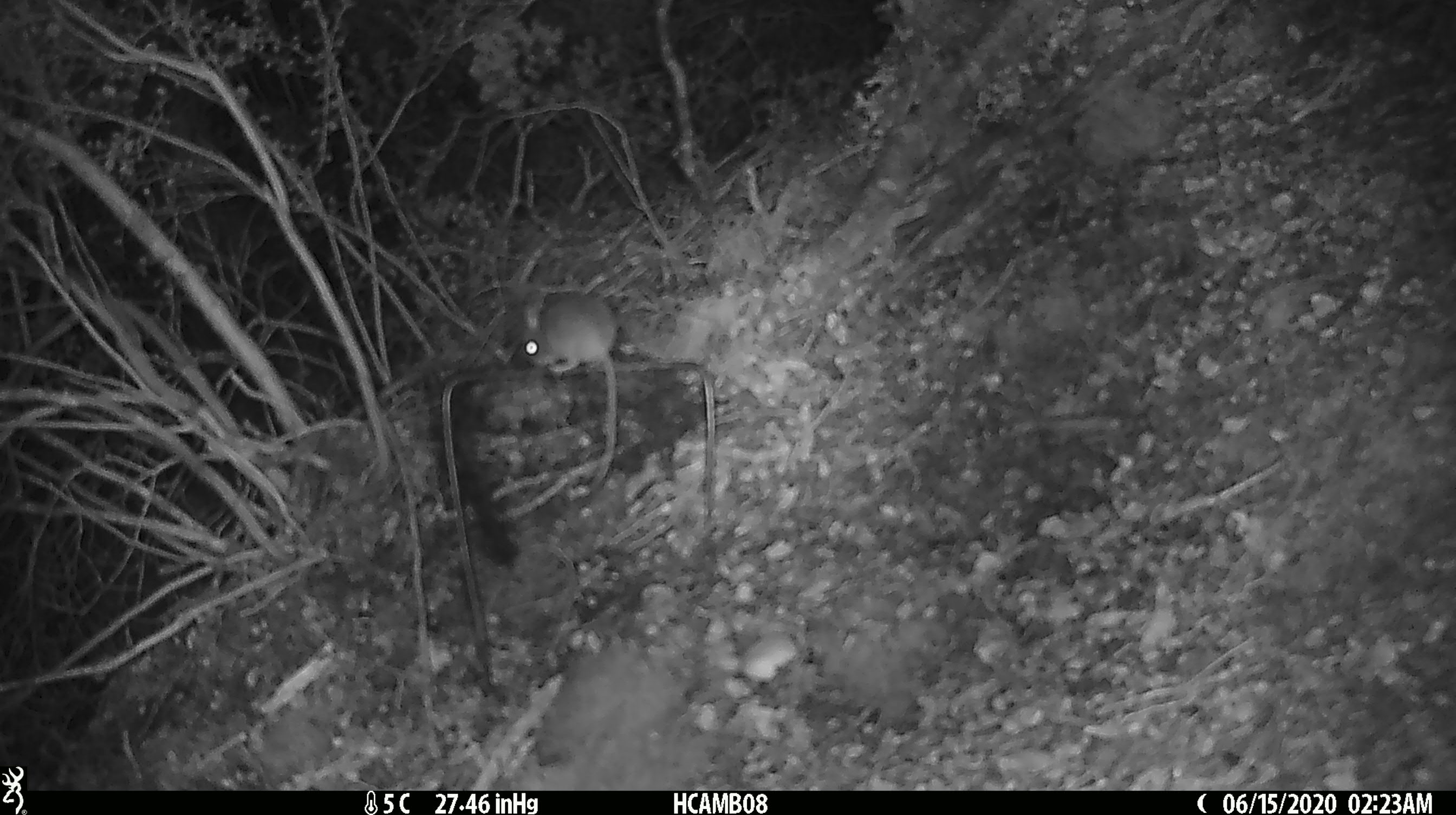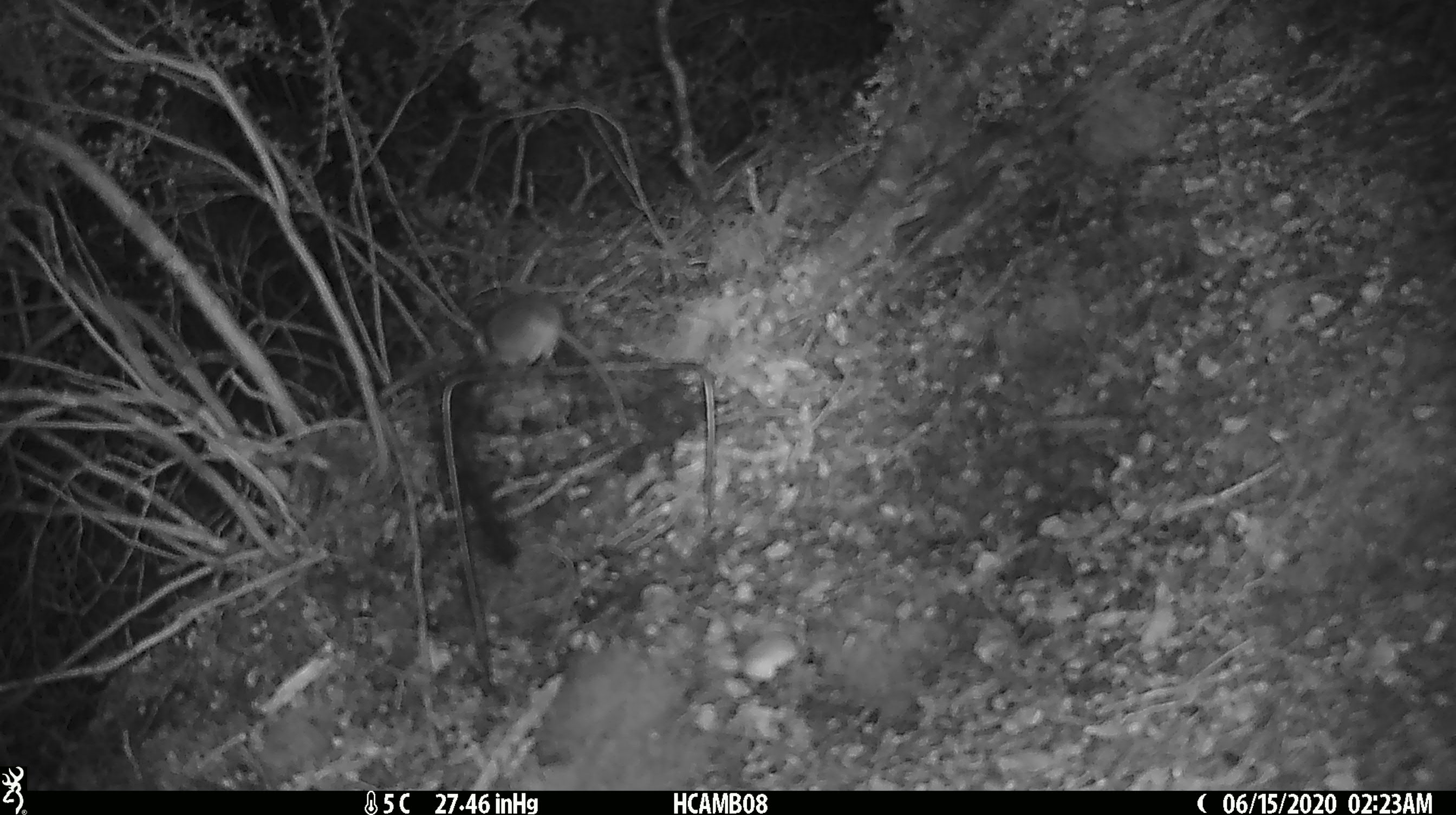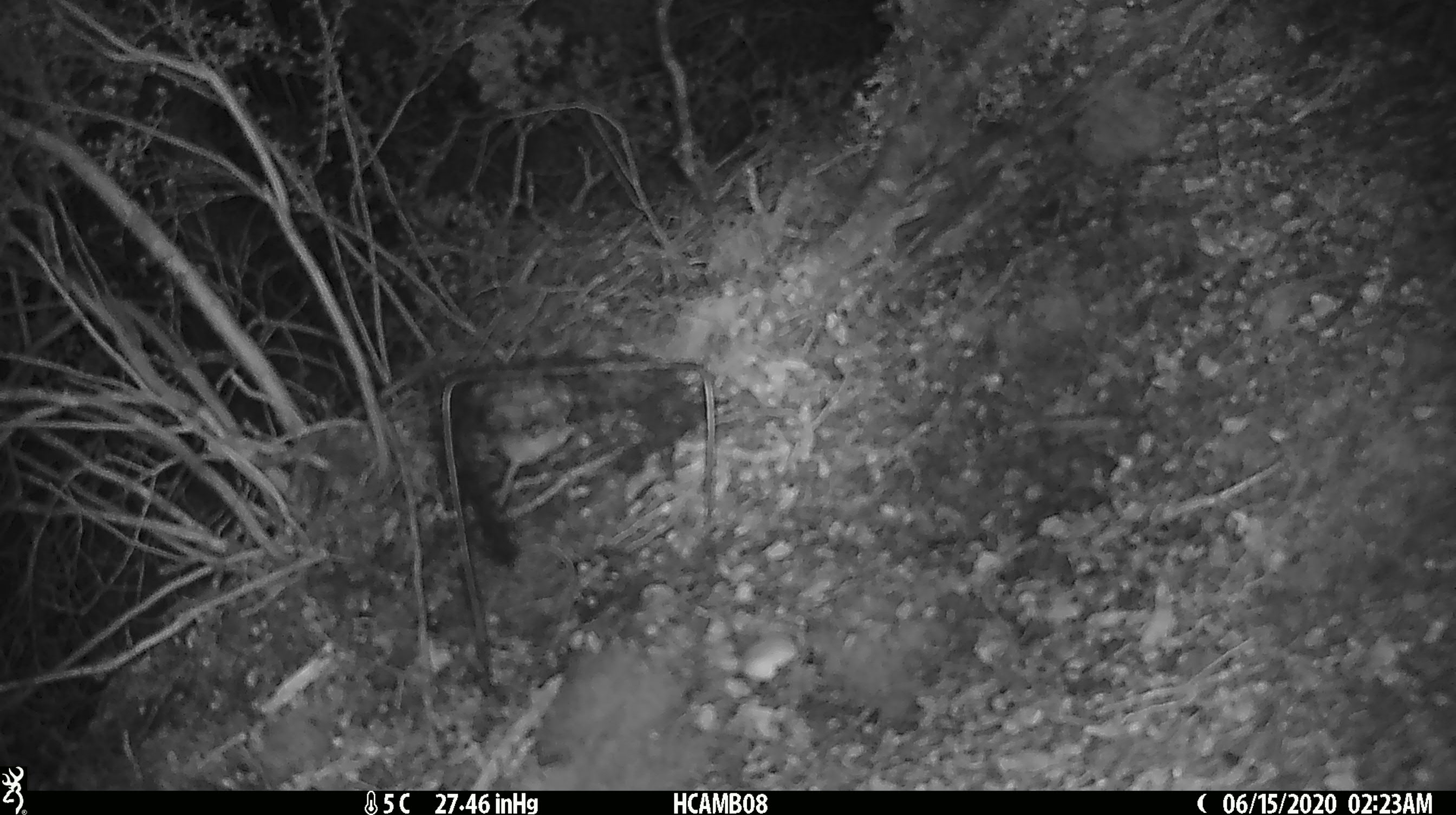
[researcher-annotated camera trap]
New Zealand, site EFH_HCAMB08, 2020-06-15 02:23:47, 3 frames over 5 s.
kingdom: Animalia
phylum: Chordata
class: Mammalia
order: Rodentia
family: Muridae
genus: Mus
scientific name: Mus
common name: mouse